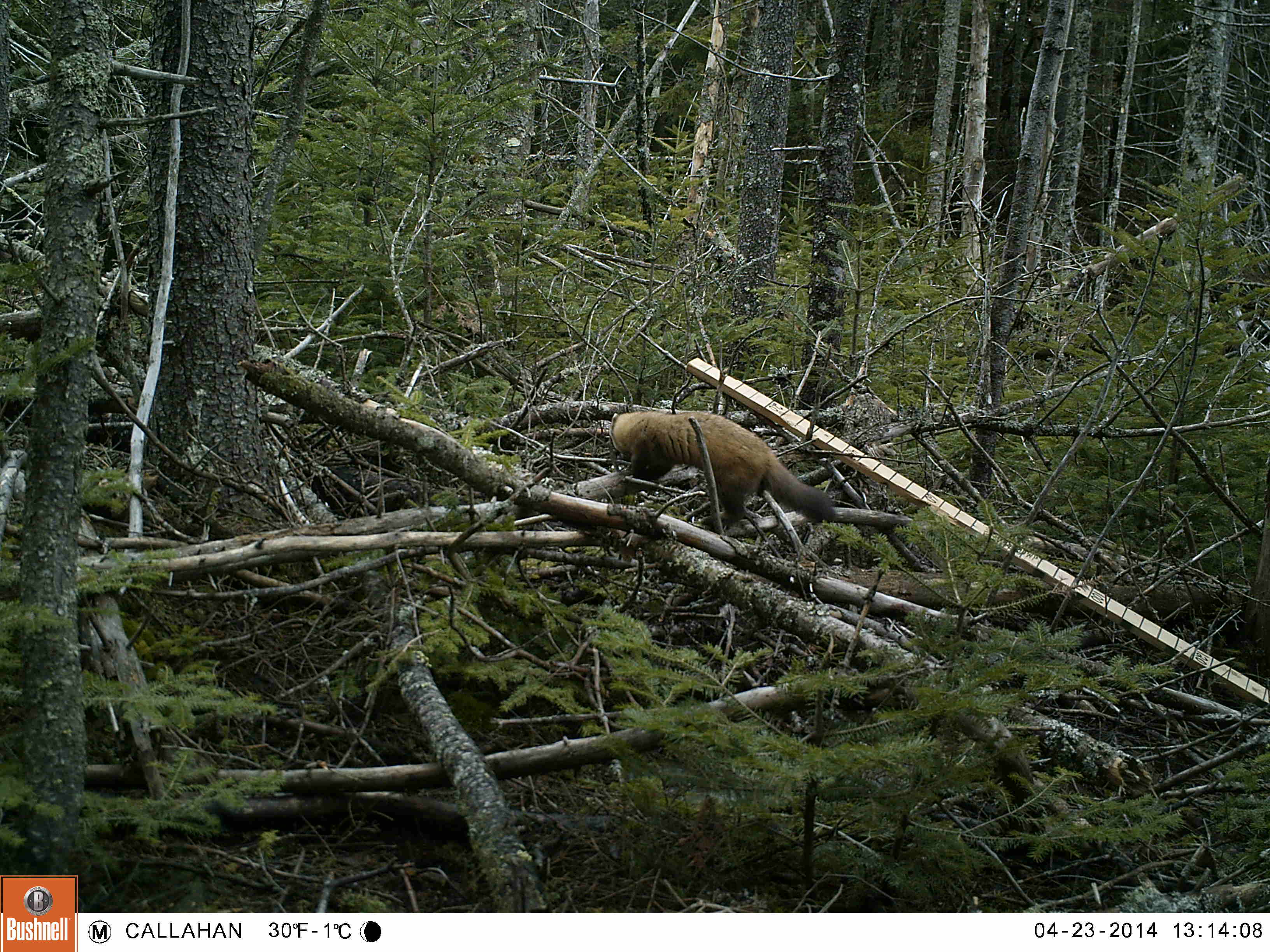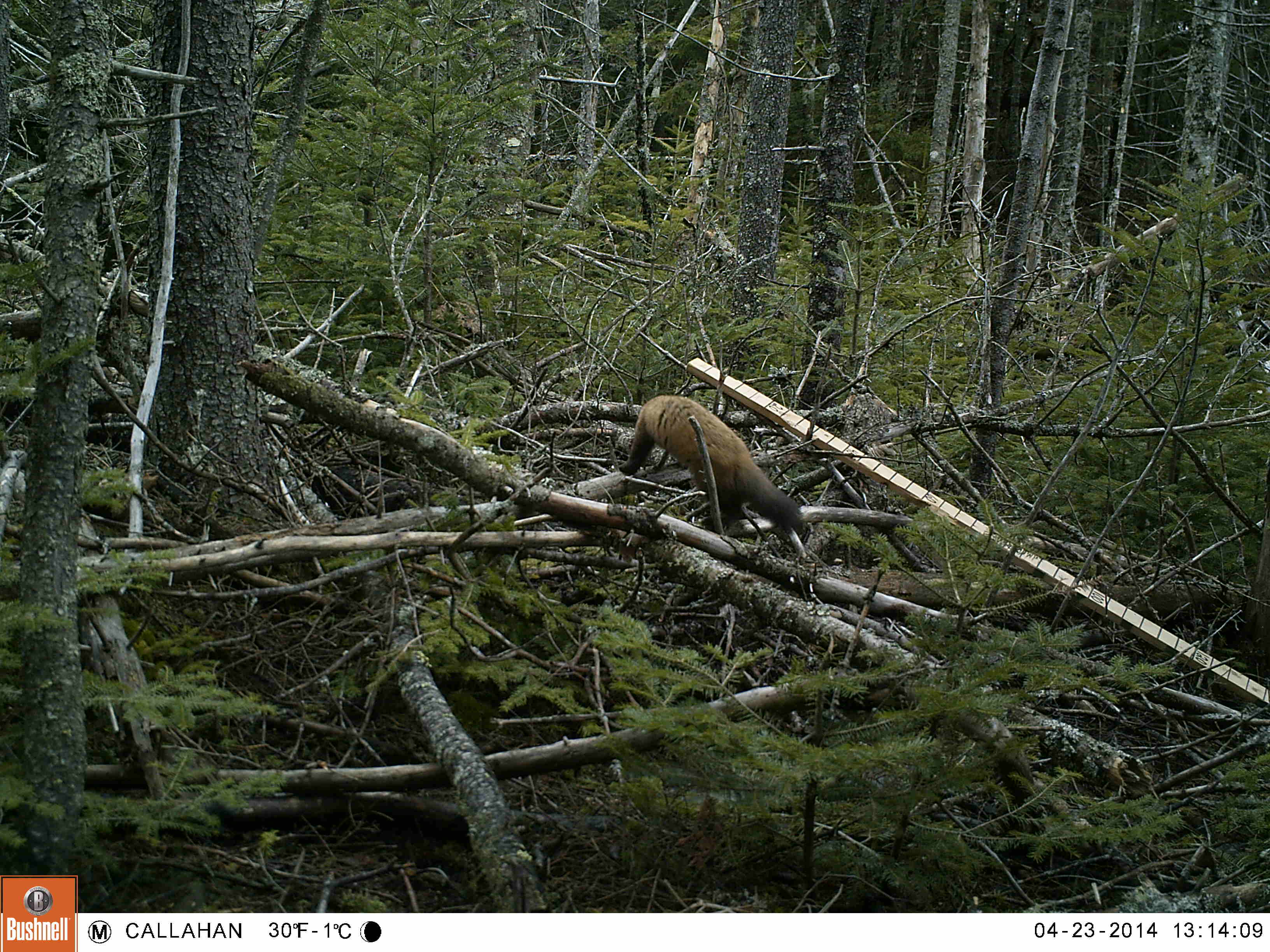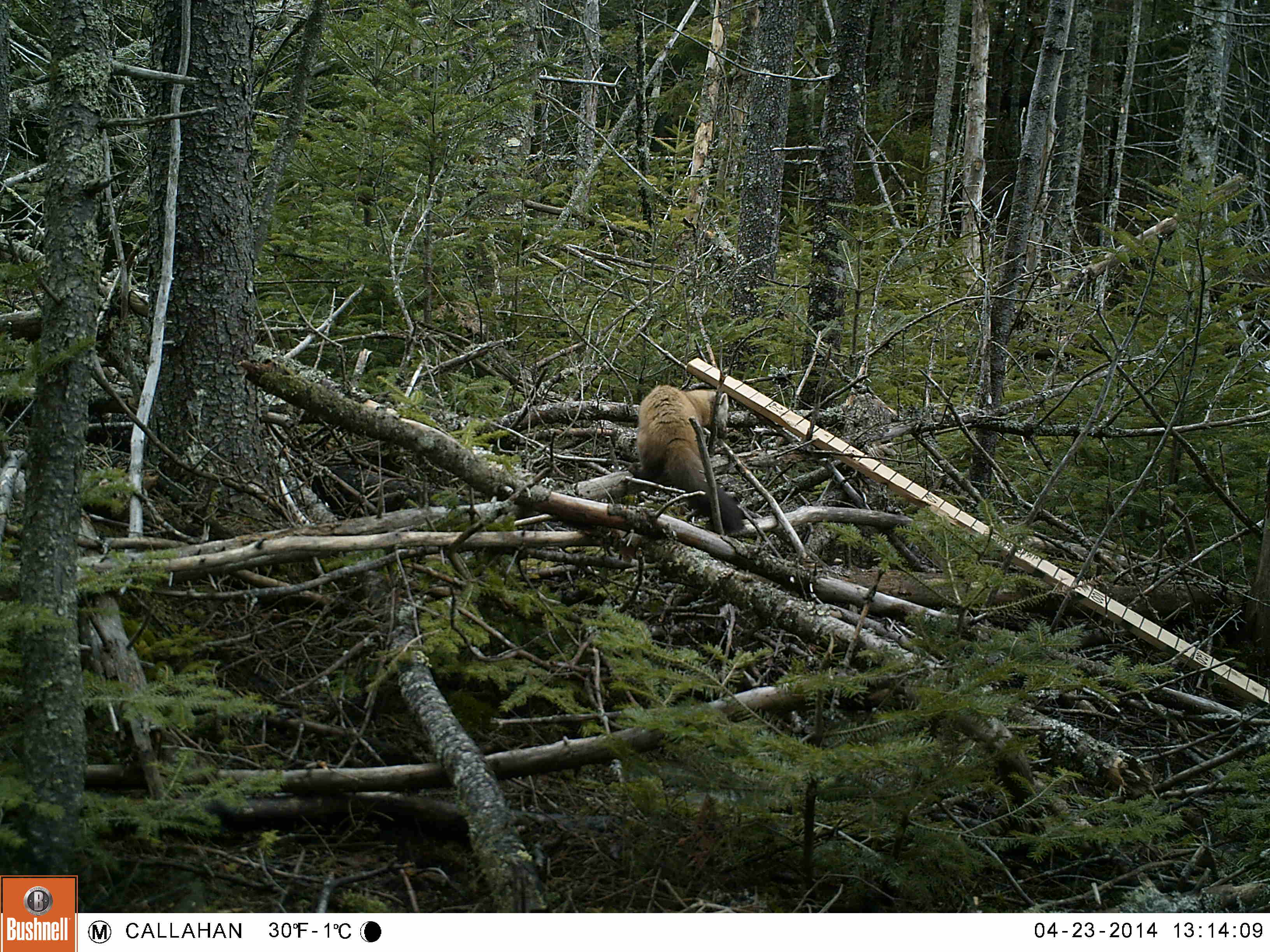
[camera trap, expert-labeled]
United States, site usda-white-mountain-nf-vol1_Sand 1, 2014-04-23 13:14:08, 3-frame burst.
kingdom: Animalia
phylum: Chordata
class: Mammalia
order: Carnivora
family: Mustelidae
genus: Martes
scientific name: Martes americana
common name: american marten